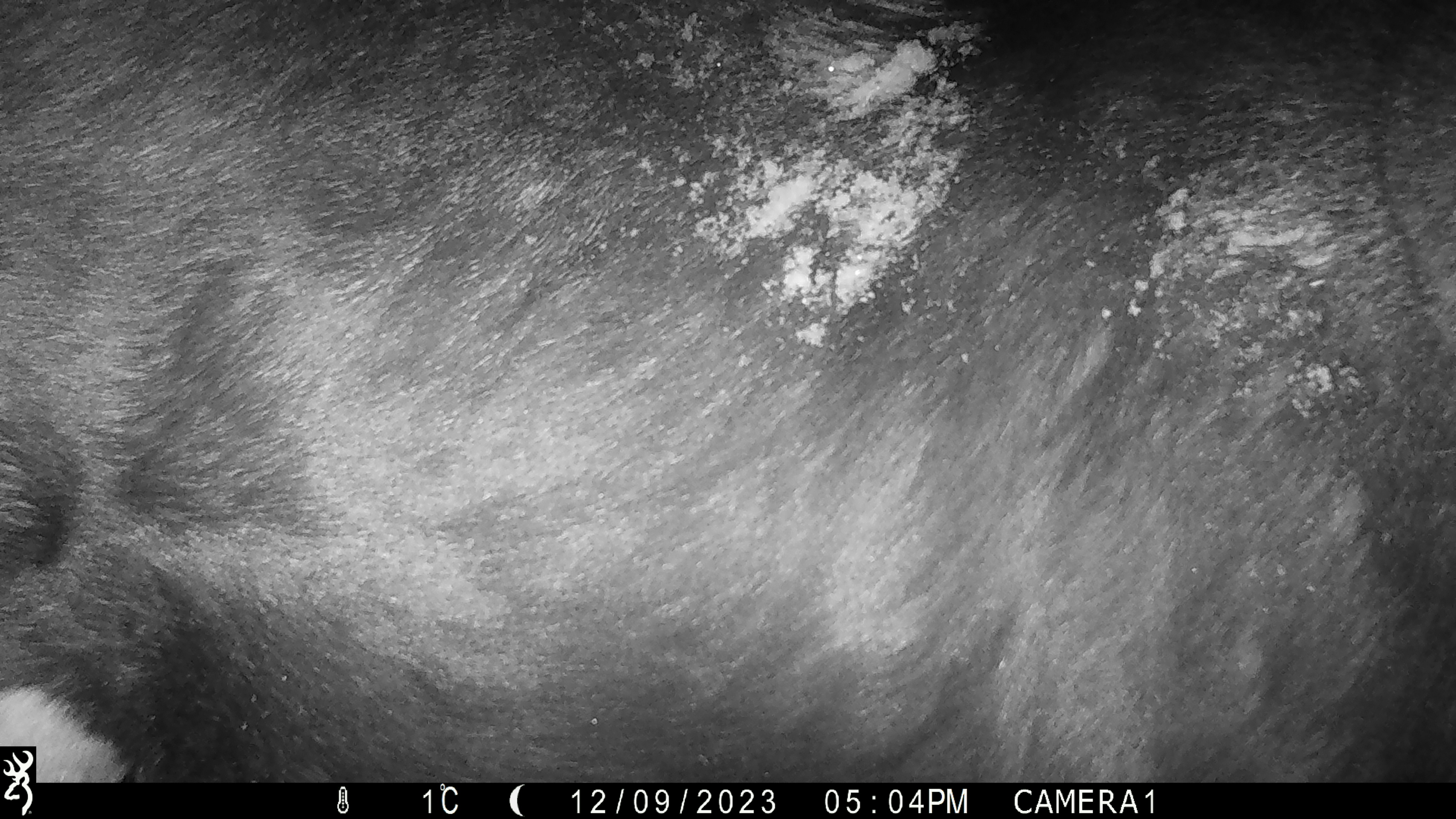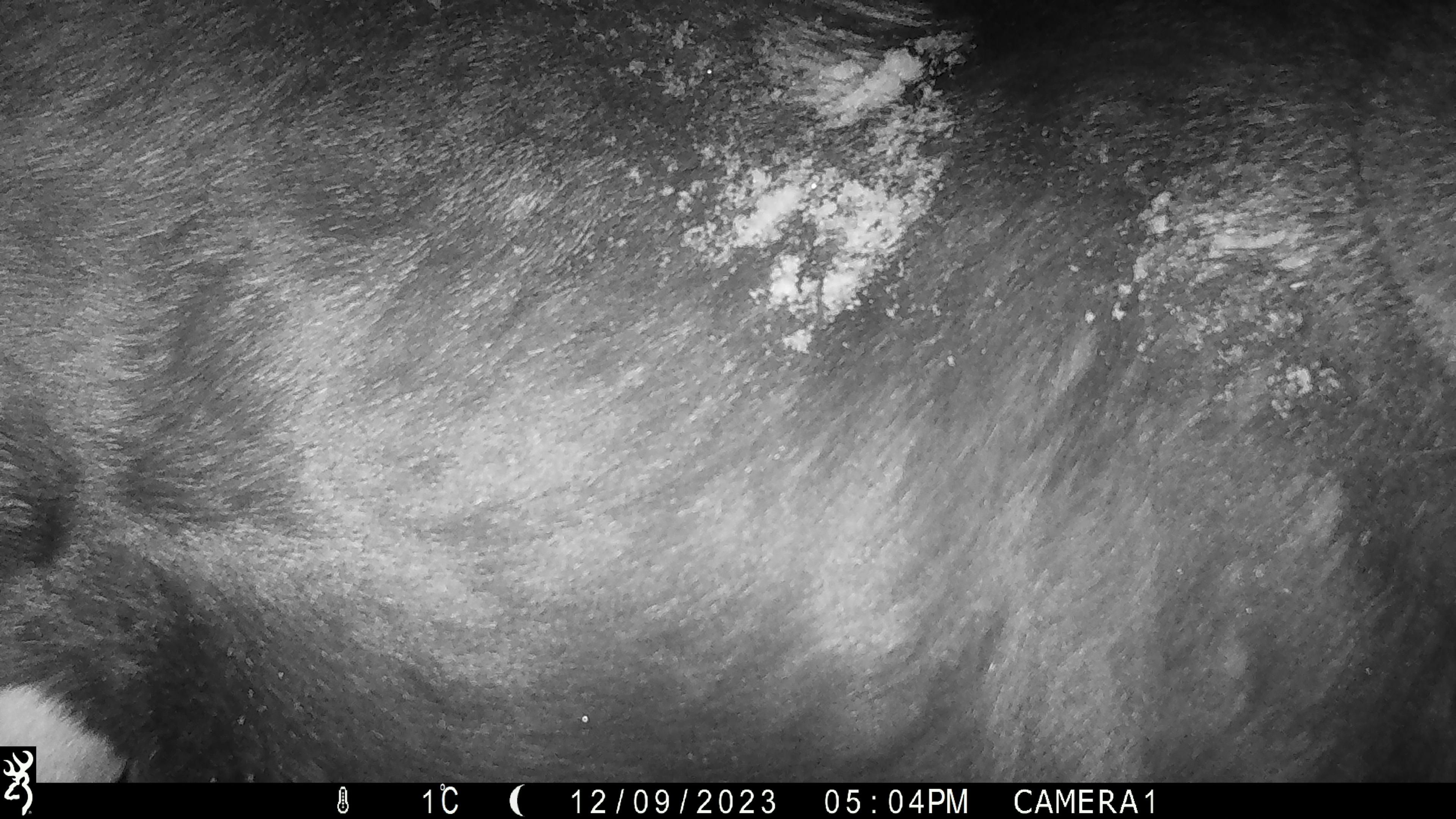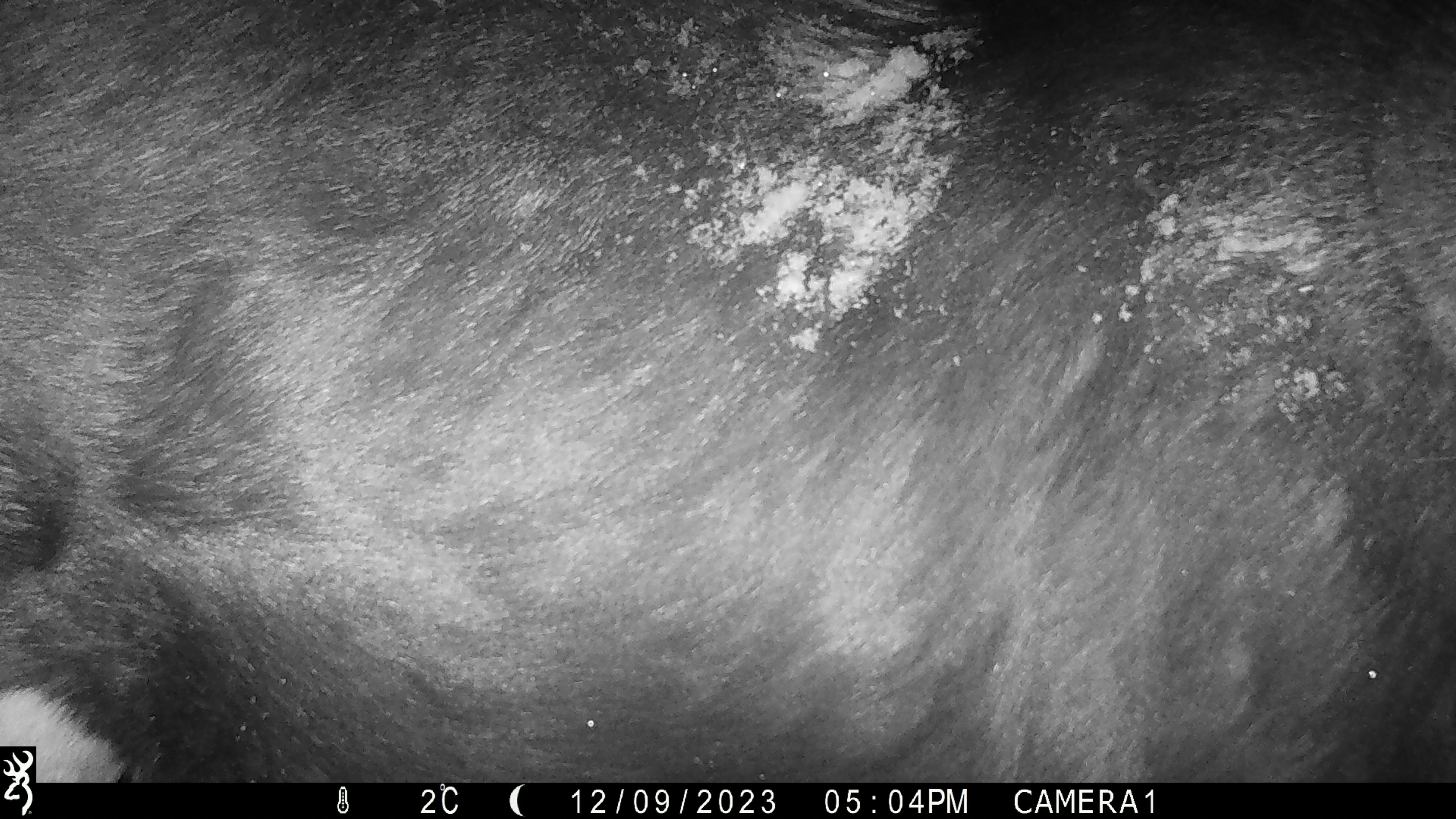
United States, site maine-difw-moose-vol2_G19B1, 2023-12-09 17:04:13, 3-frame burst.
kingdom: Animalia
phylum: Chordata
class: Mammalia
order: Artiodactyla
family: Cervidae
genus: Alces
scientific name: Alces alces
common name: moose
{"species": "moose (Alces alces)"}